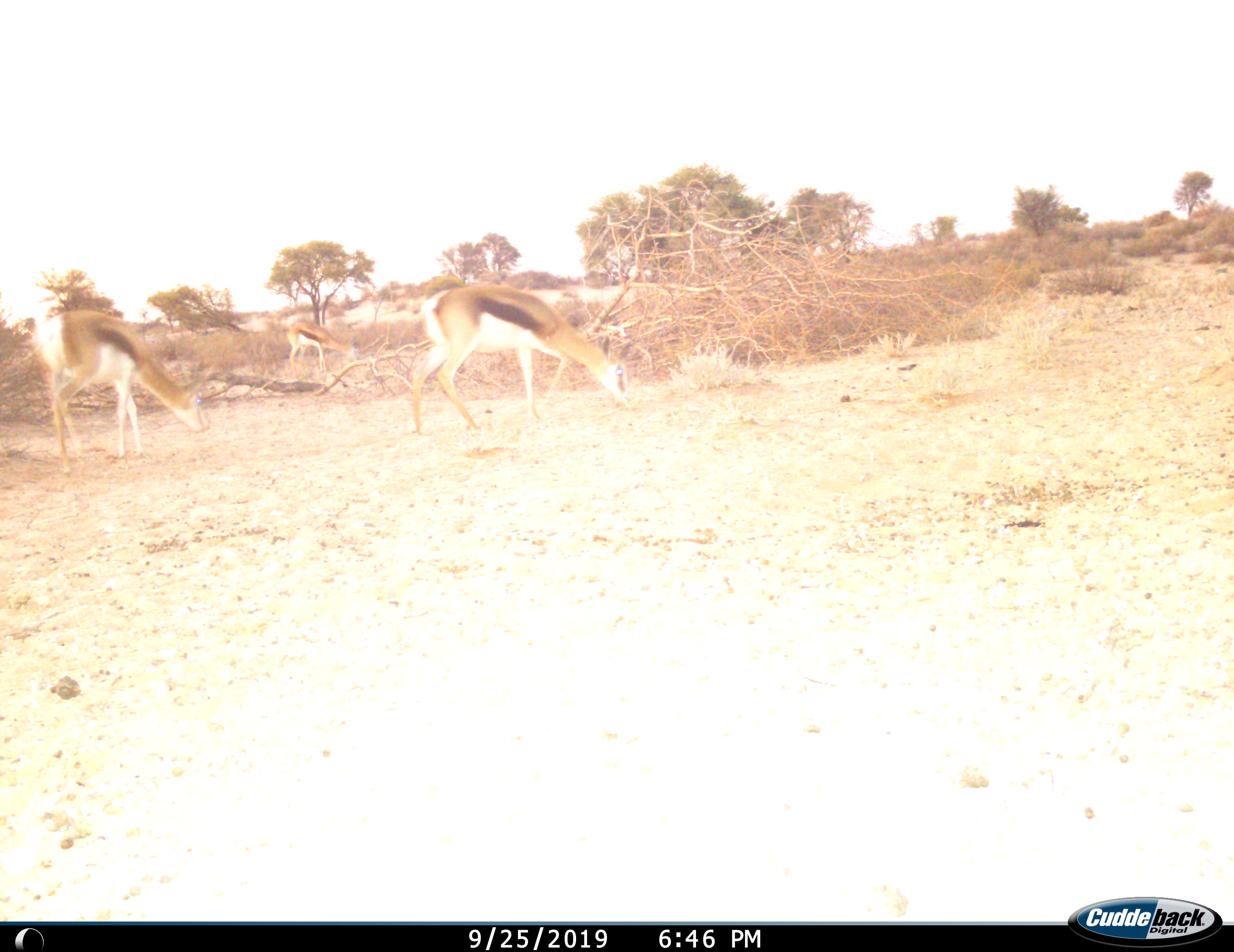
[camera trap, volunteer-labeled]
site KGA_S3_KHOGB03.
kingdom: Animalia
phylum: Chordata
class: Mammalia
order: Artiodactyla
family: Bovidae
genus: Antidorcas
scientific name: Antidorcas marsupialis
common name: springbok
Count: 3.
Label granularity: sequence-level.